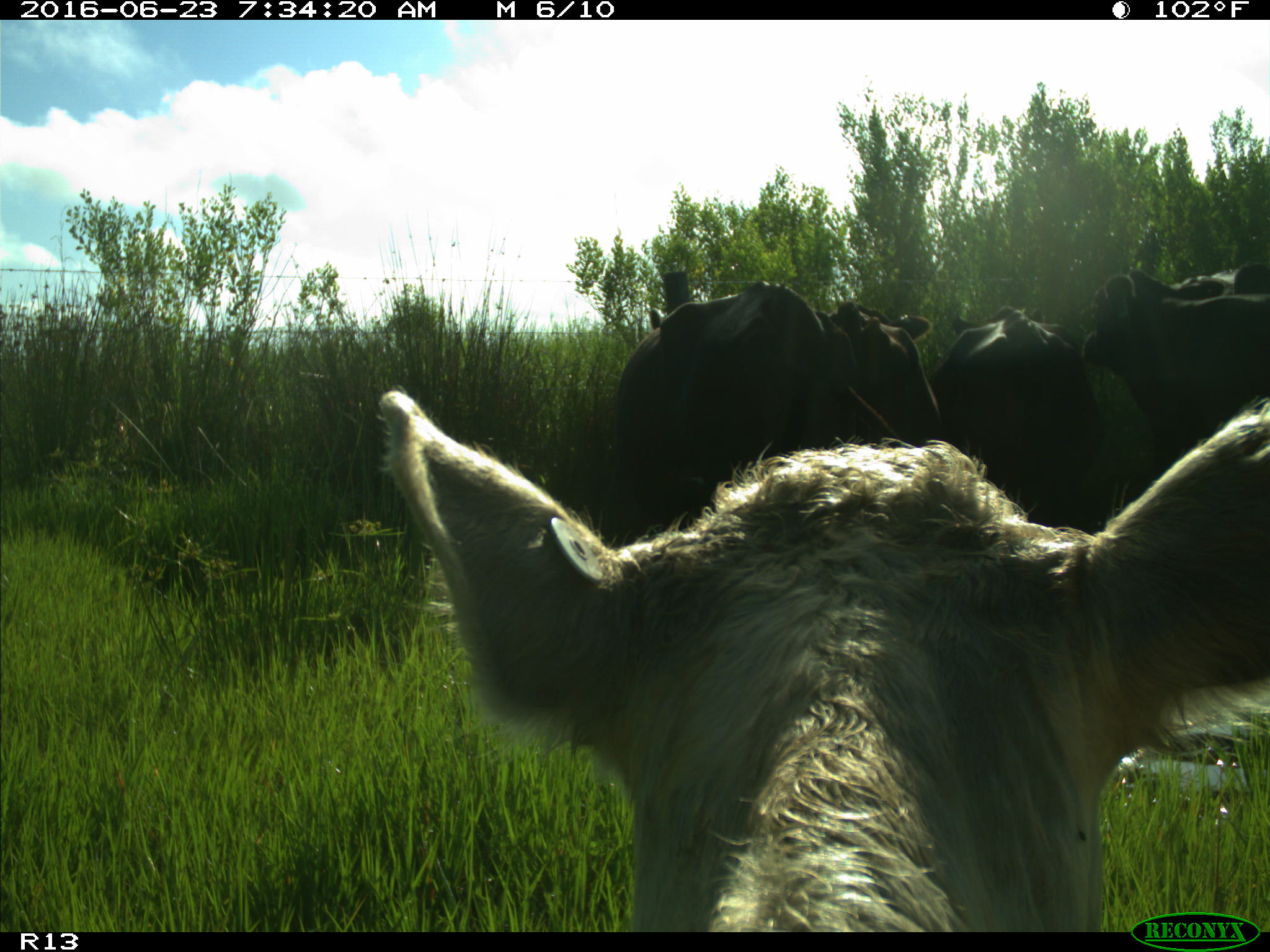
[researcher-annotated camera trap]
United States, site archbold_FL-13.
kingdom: Animalia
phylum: Chordata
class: Mammalia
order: Artiodactyla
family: Bovidae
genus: Bos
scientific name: Bos taurus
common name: domestic cow